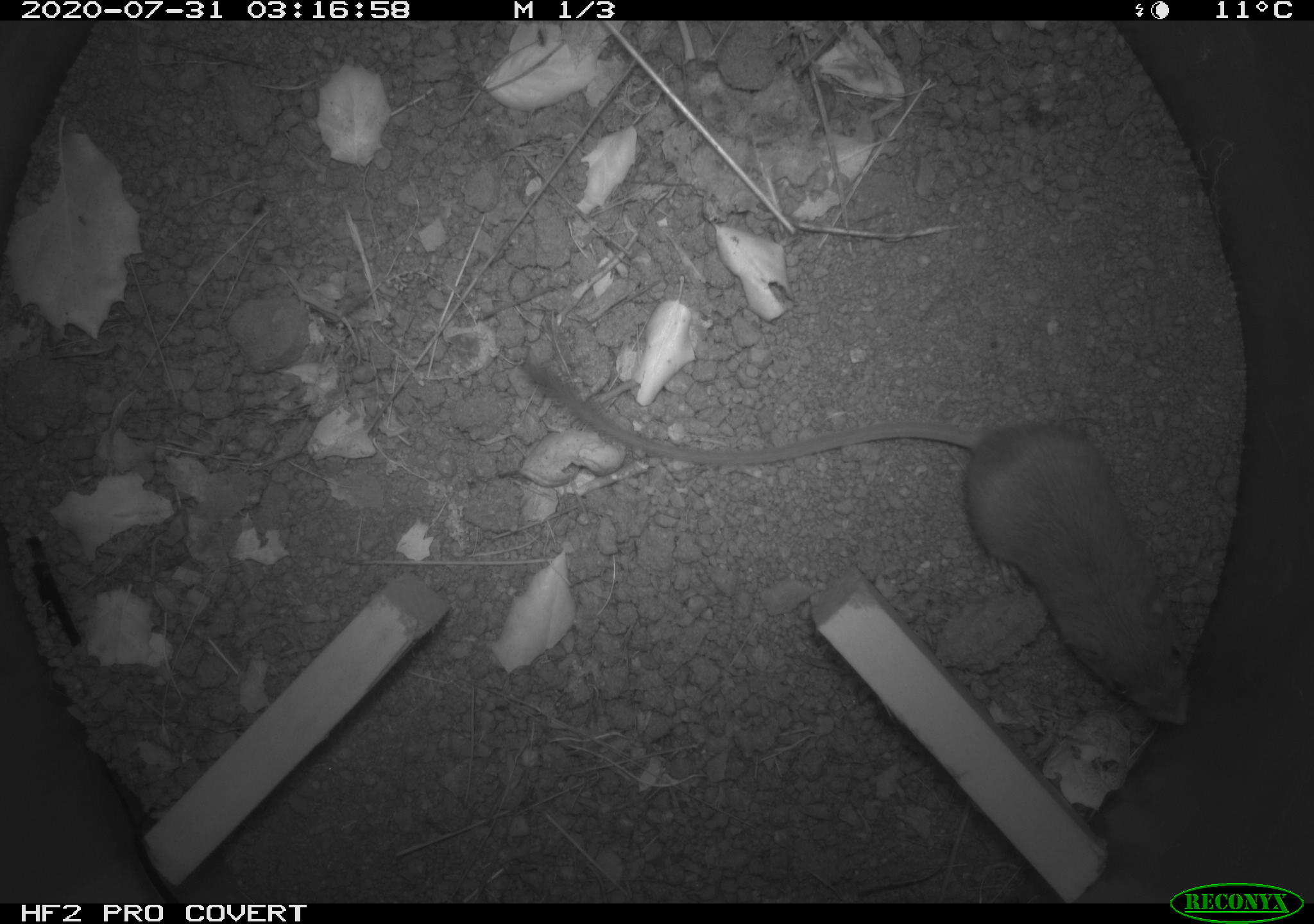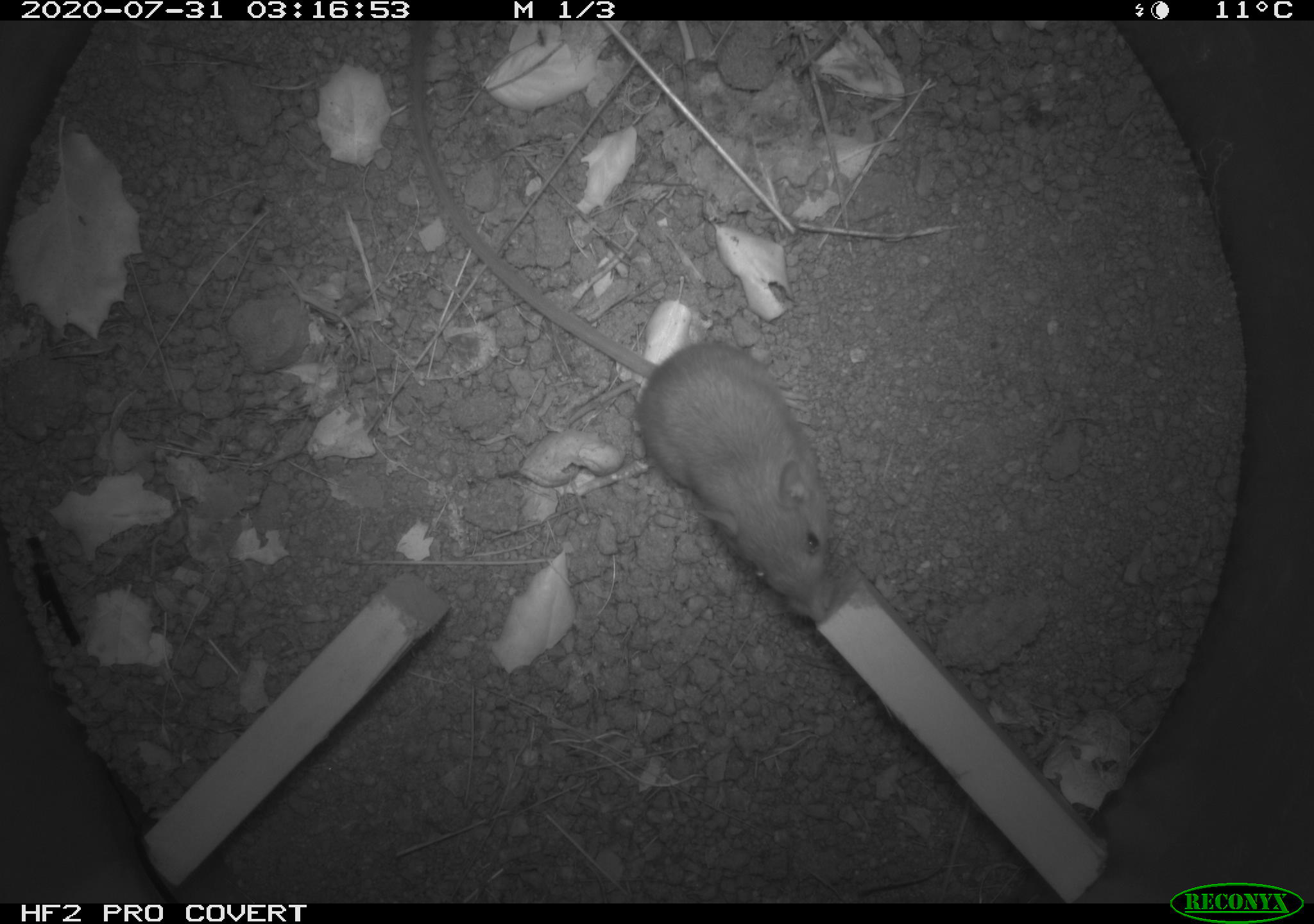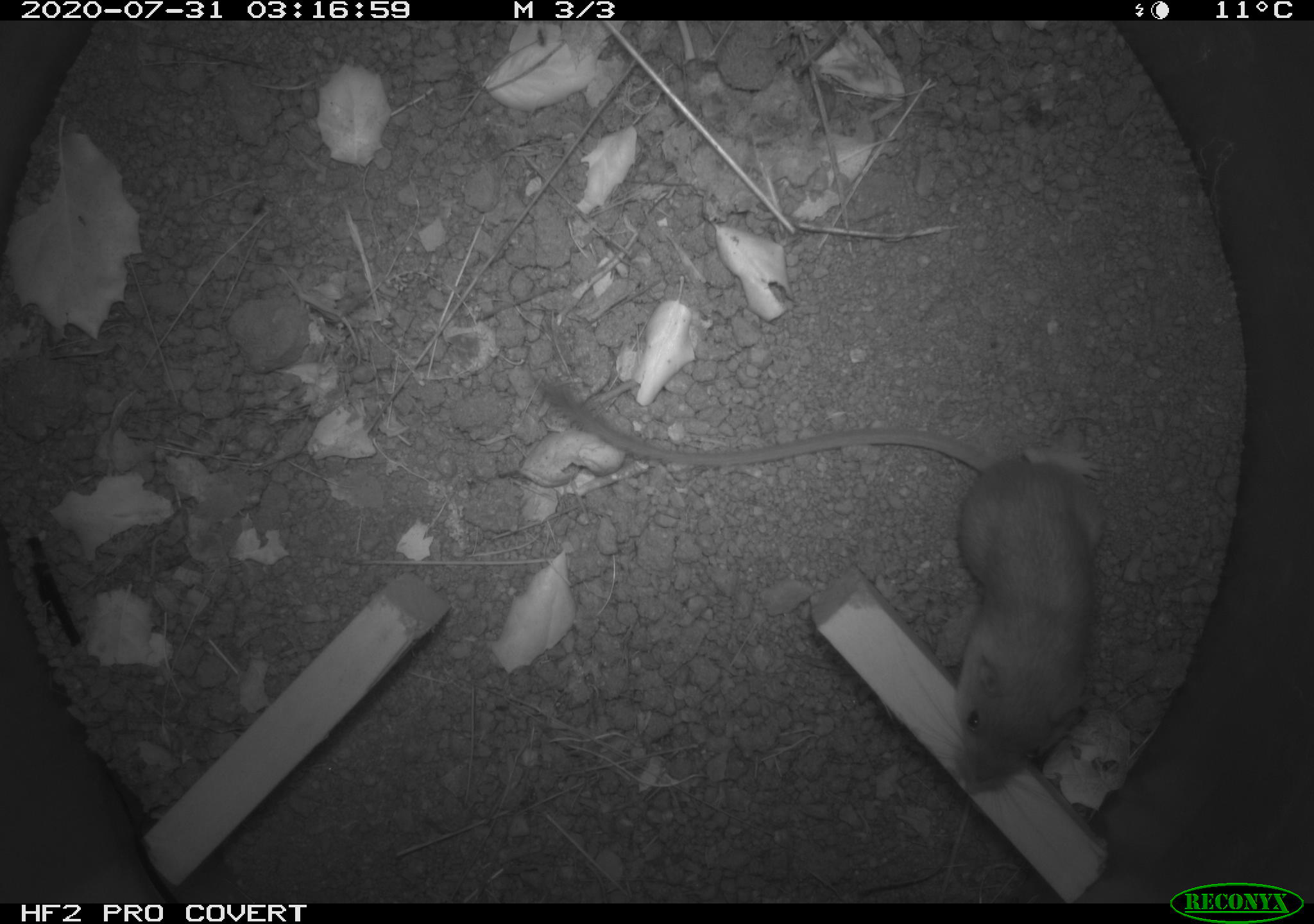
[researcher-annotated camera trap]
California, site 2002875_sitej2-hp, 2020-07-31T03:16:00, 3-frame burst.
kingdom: Animalia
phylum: Chordata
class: Mammalia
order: Rodentia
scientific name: Rodentia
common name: rodent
Rodent (Rodentia).